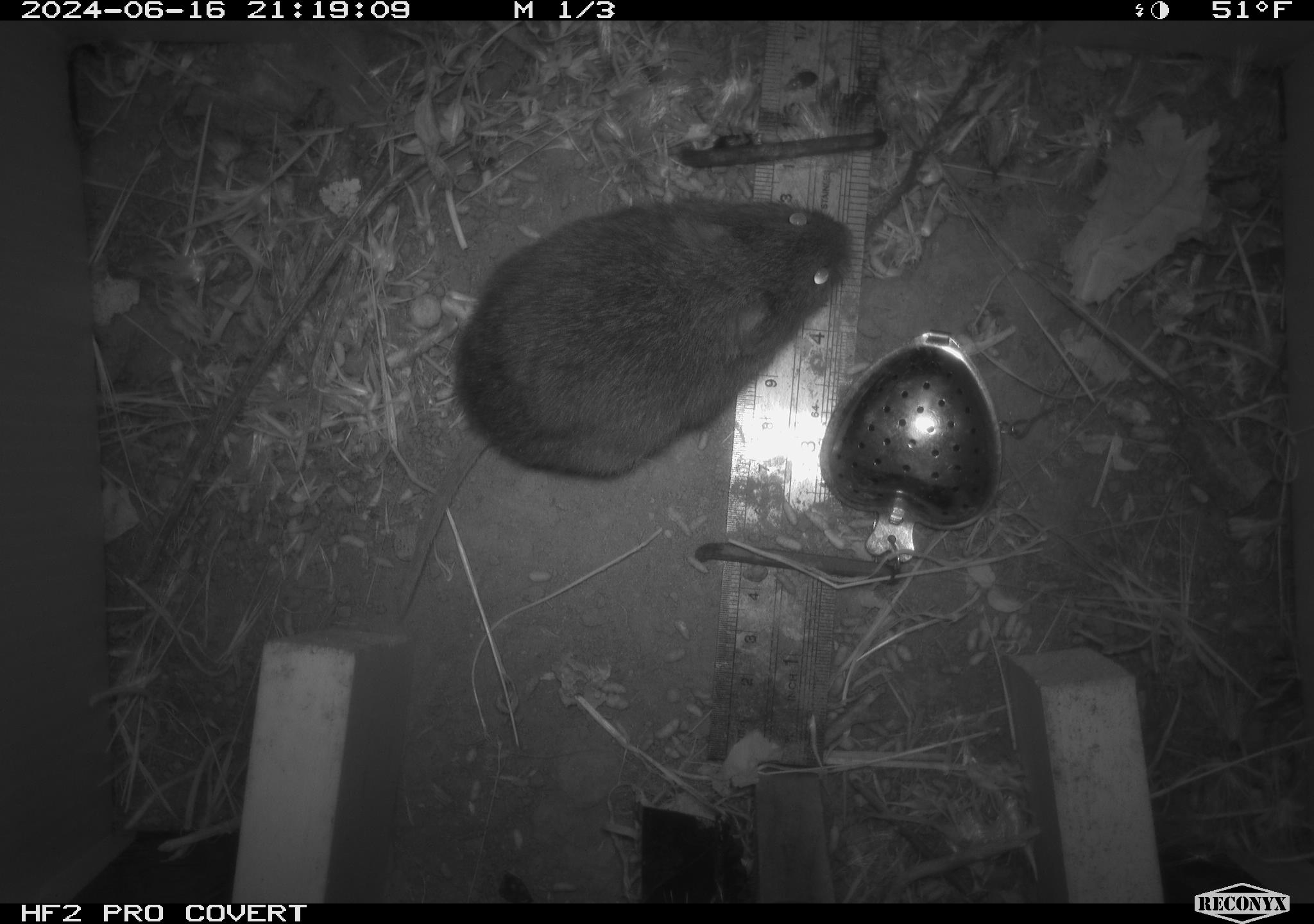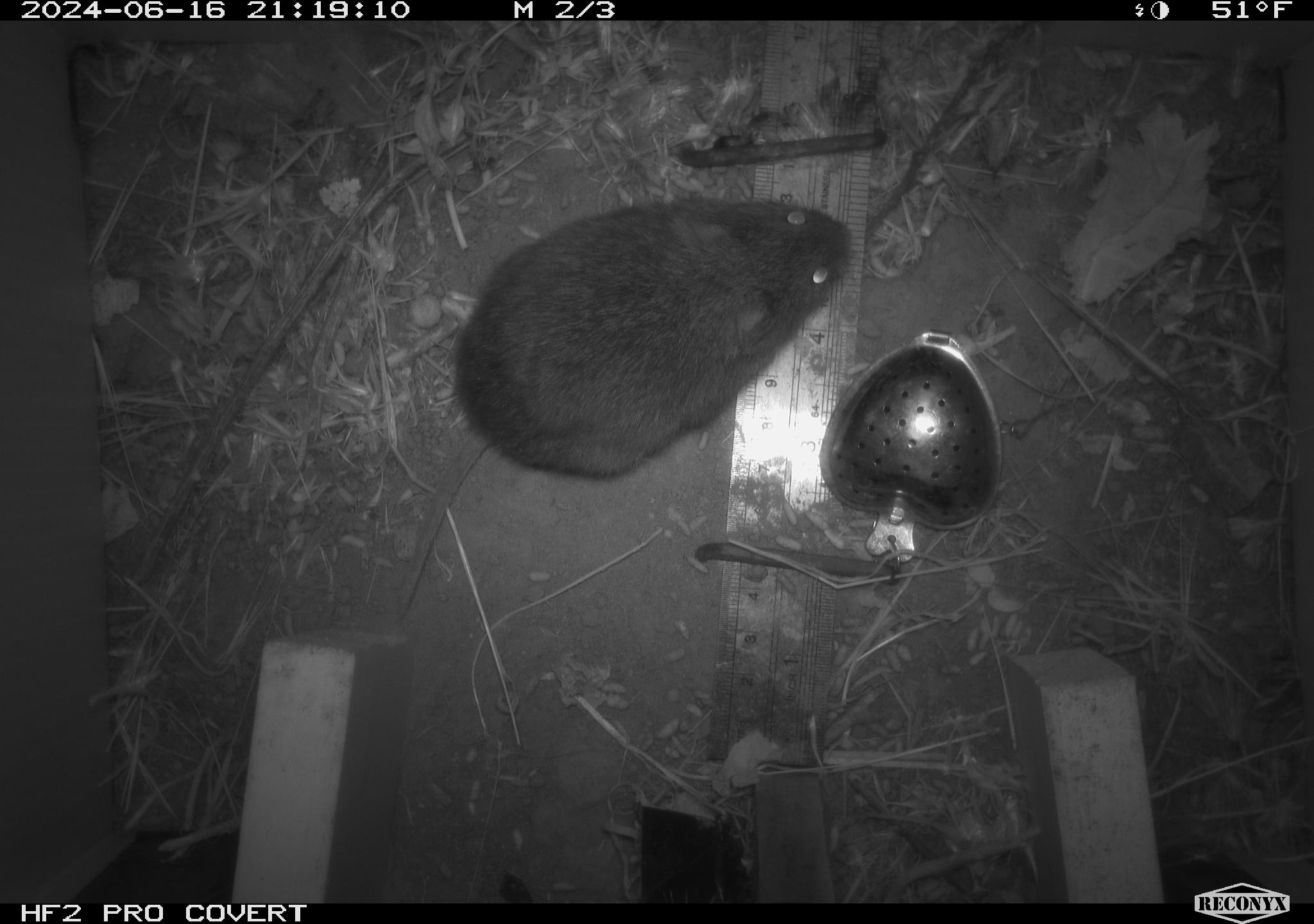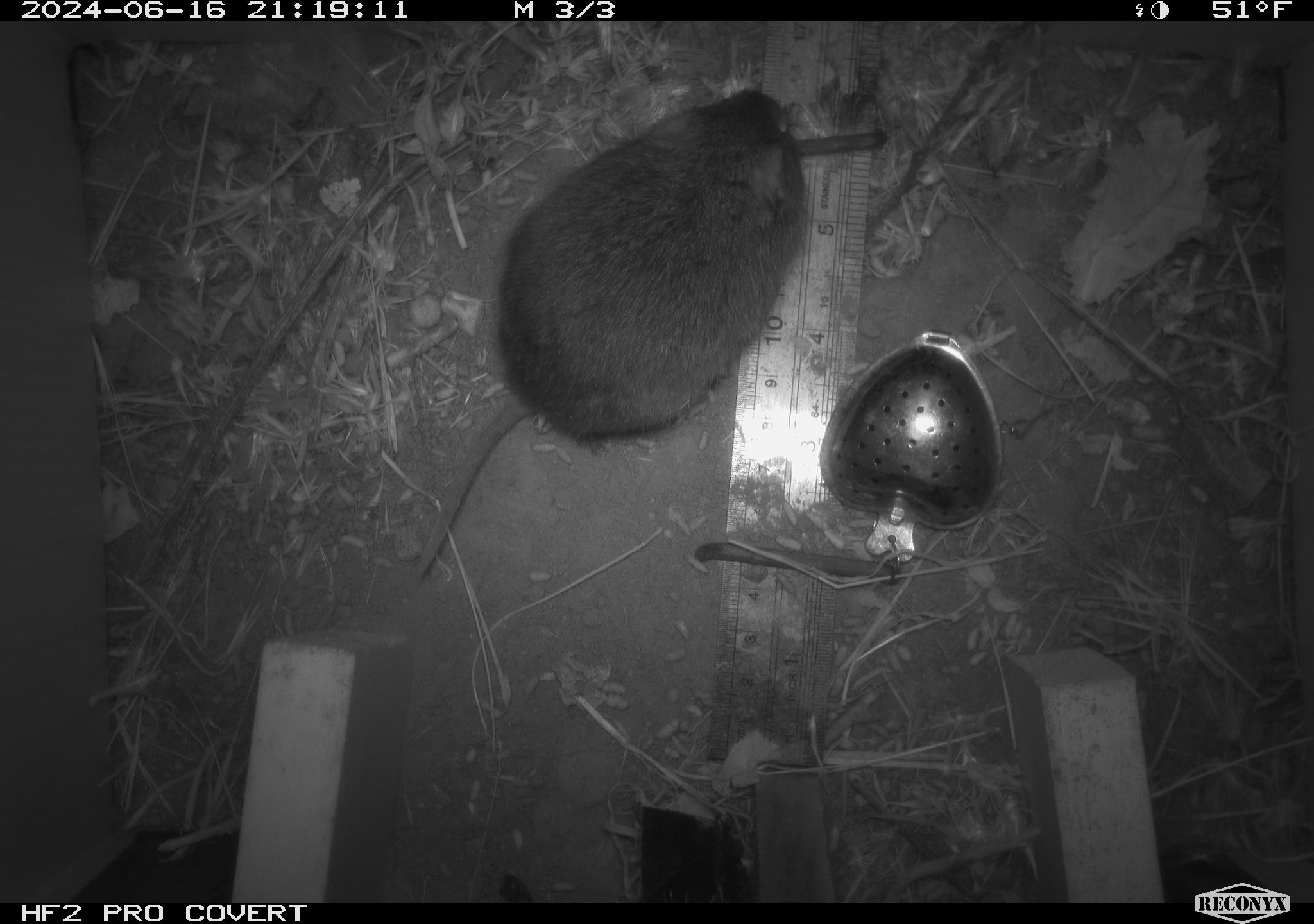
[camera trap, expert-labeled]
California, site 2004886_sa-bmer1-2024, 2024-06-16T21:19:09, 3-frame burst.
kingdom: Animalia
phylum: Chordata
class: Mammalia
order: Rodentia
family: Cricetidae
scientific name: Cricetidae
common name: hamsters, voles, lemmings, and allies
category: cricetidae family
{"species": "cricetidae family (hamsters, voles, lemmings, and allies) (Cricetidae)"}